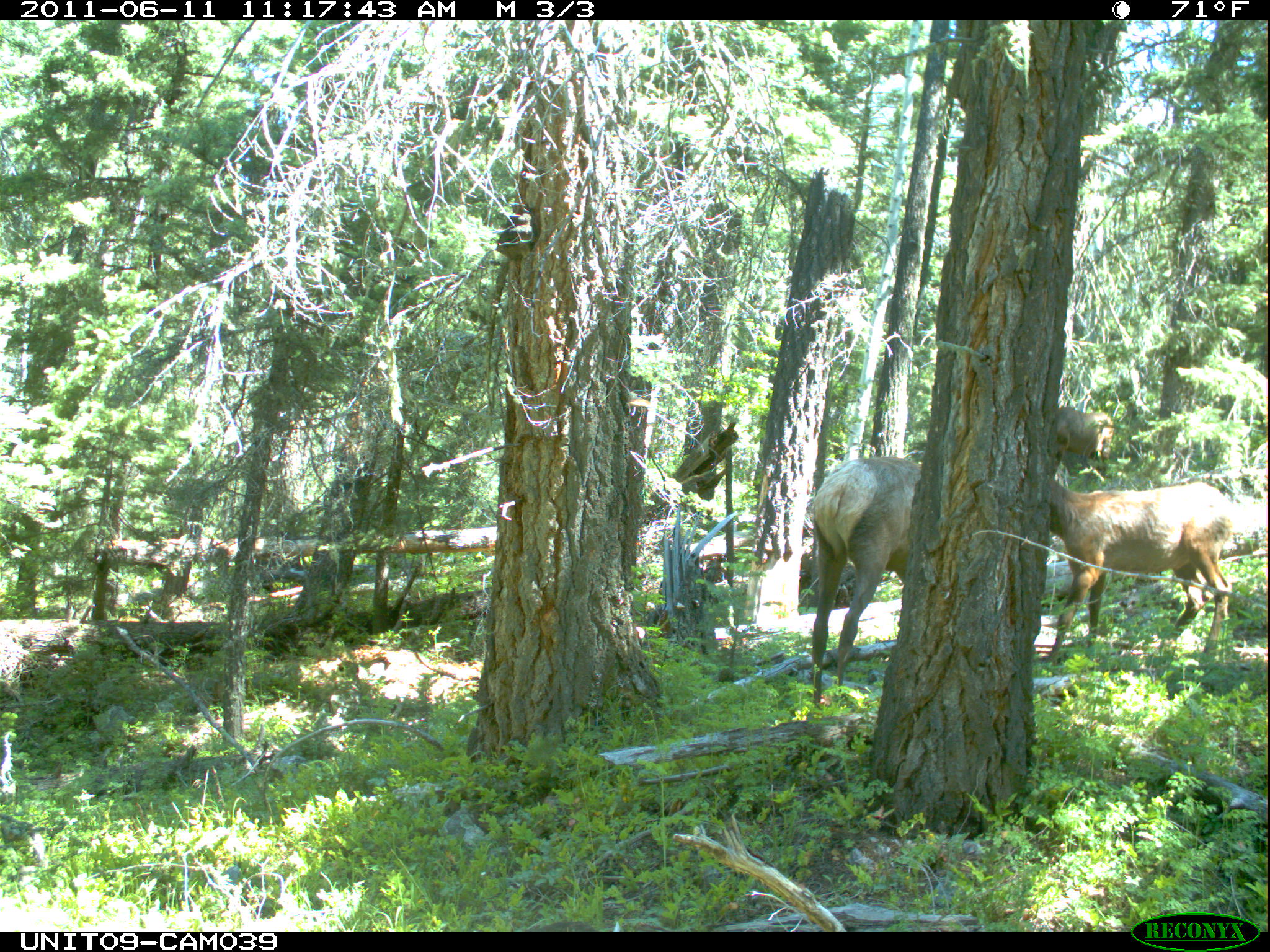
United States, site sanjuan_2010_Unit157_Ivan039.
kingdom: Animalia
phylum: Chordata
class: Mammalia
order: Artiodactyla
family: Cervidae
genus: Cervus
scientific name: Cervus elaphus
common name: red deer